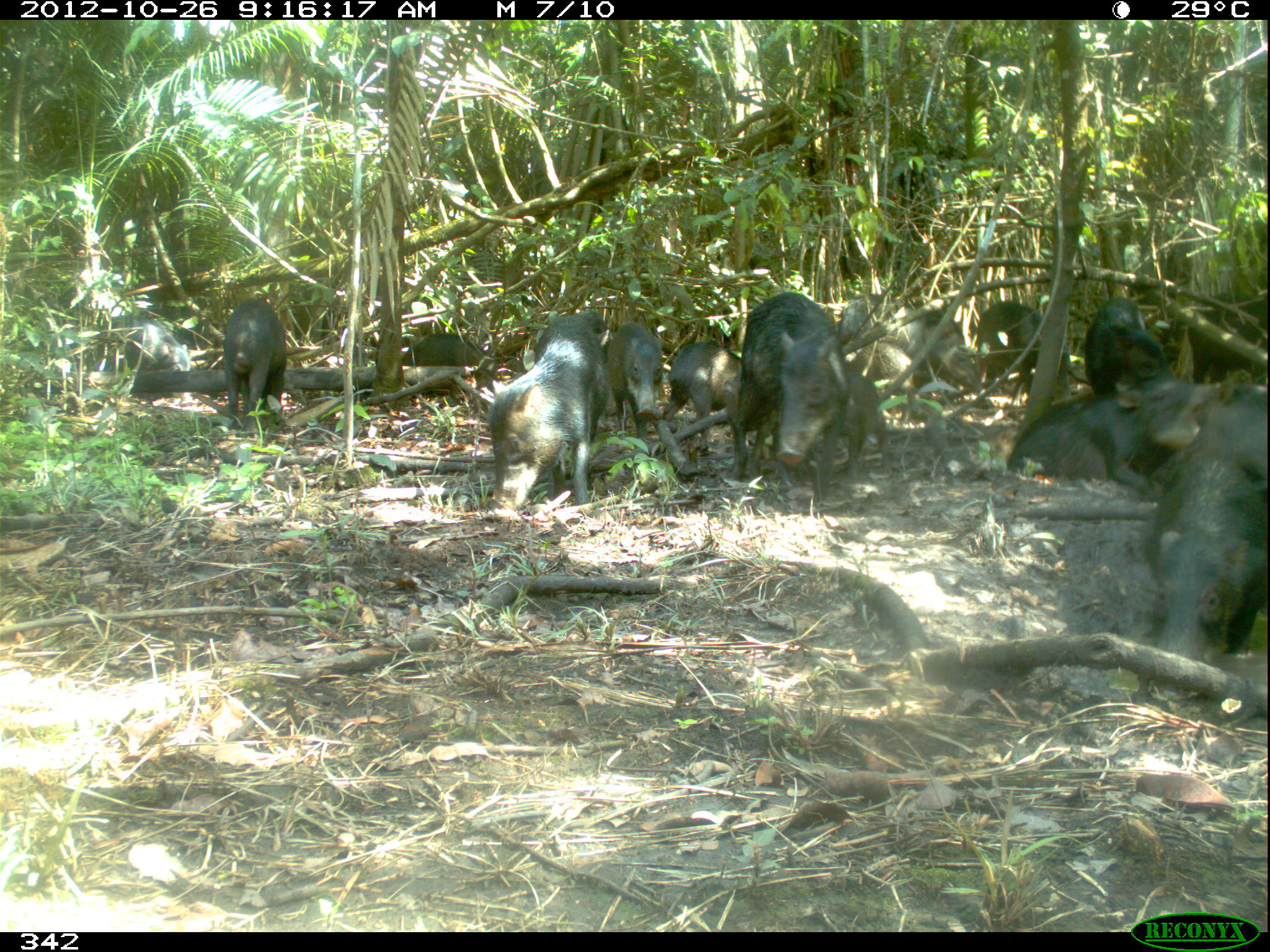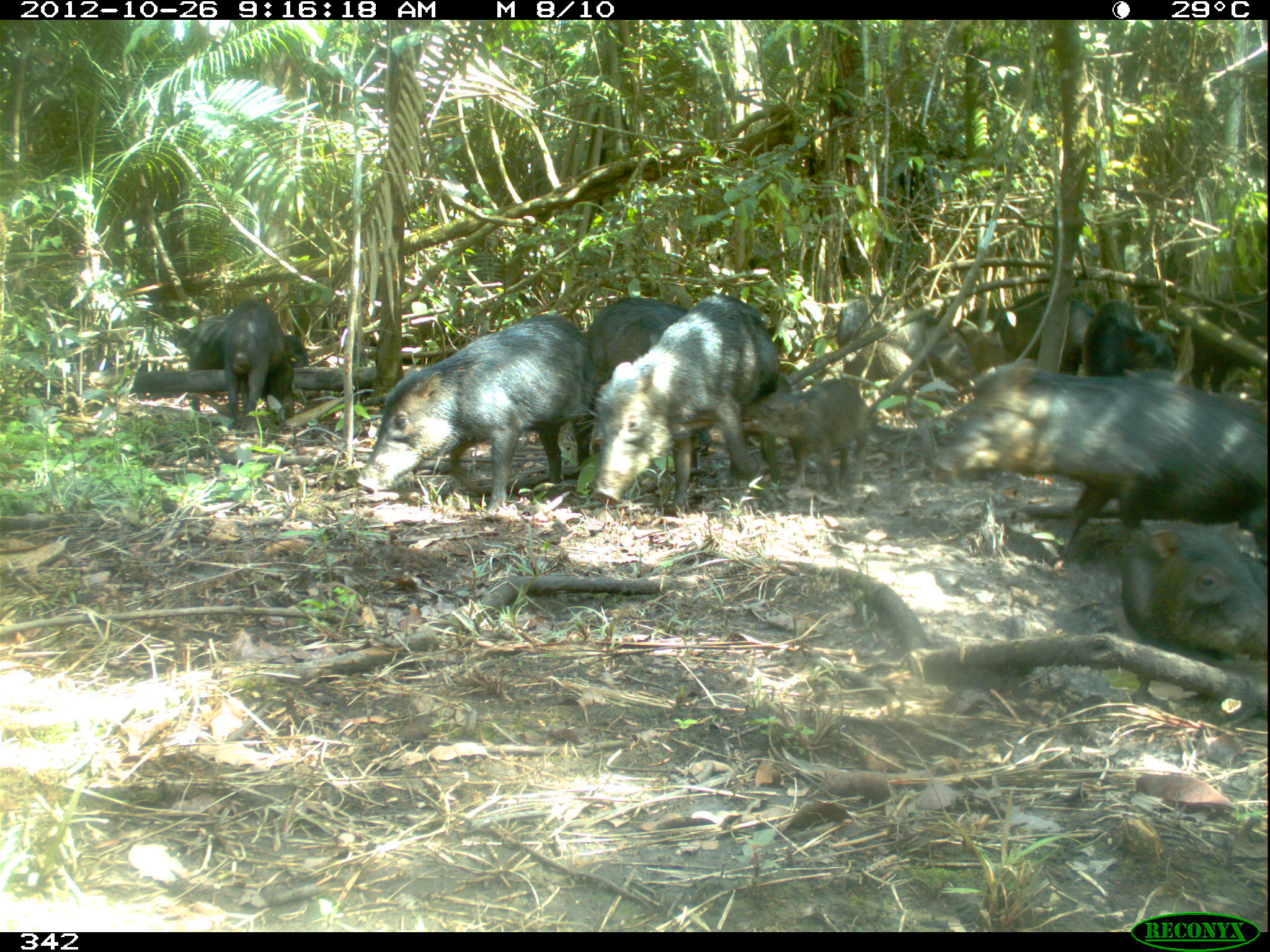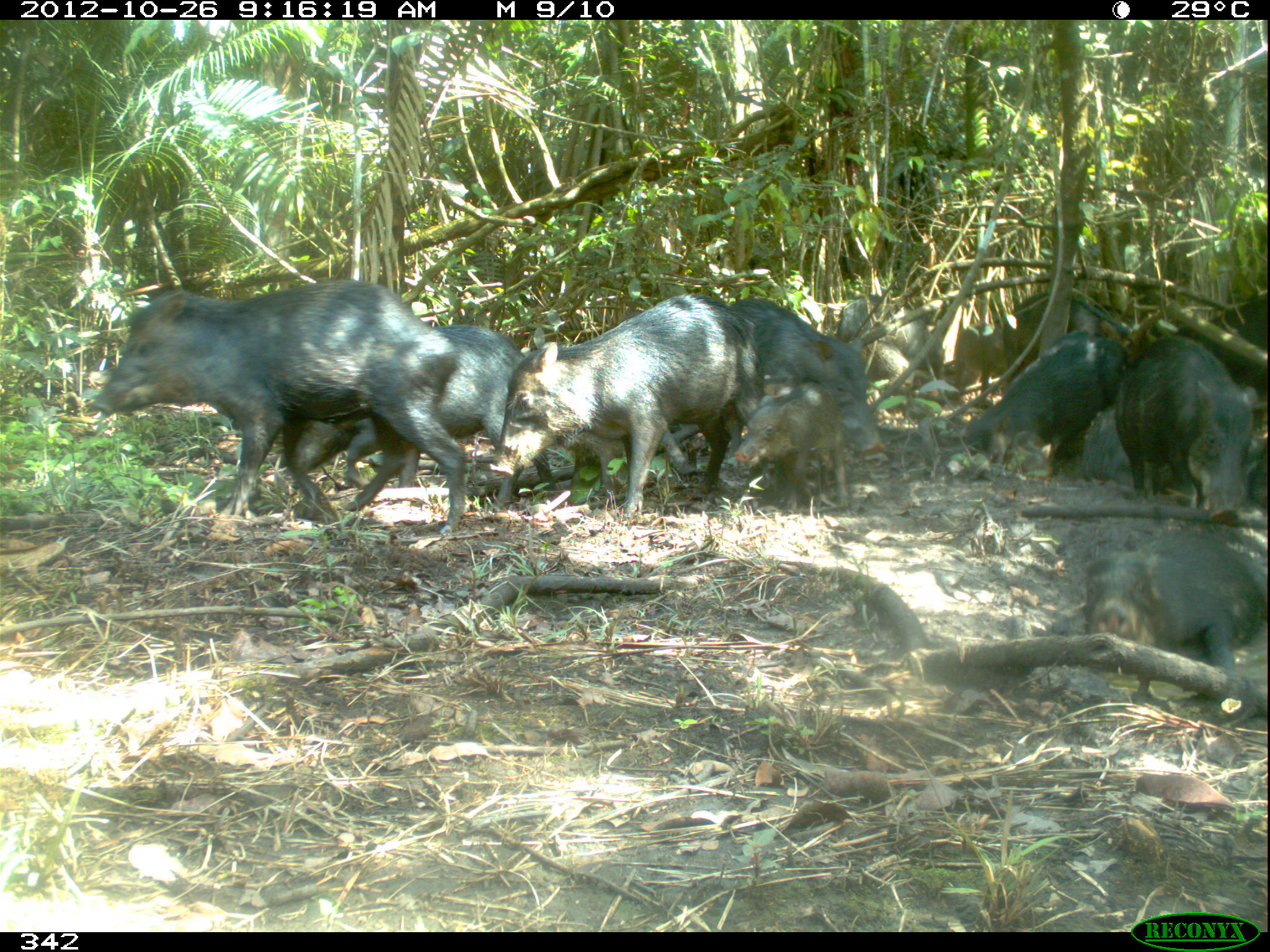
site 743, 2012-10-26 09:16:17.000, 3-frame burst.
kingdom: Animalia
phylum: Chordata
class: Mammalia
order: Artiodactyla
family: Tayassuidae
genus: Tayassu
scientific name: Tayassu pecari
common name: white-lipped peccary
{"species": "Tayassu pecari (white-lipped peccary)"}